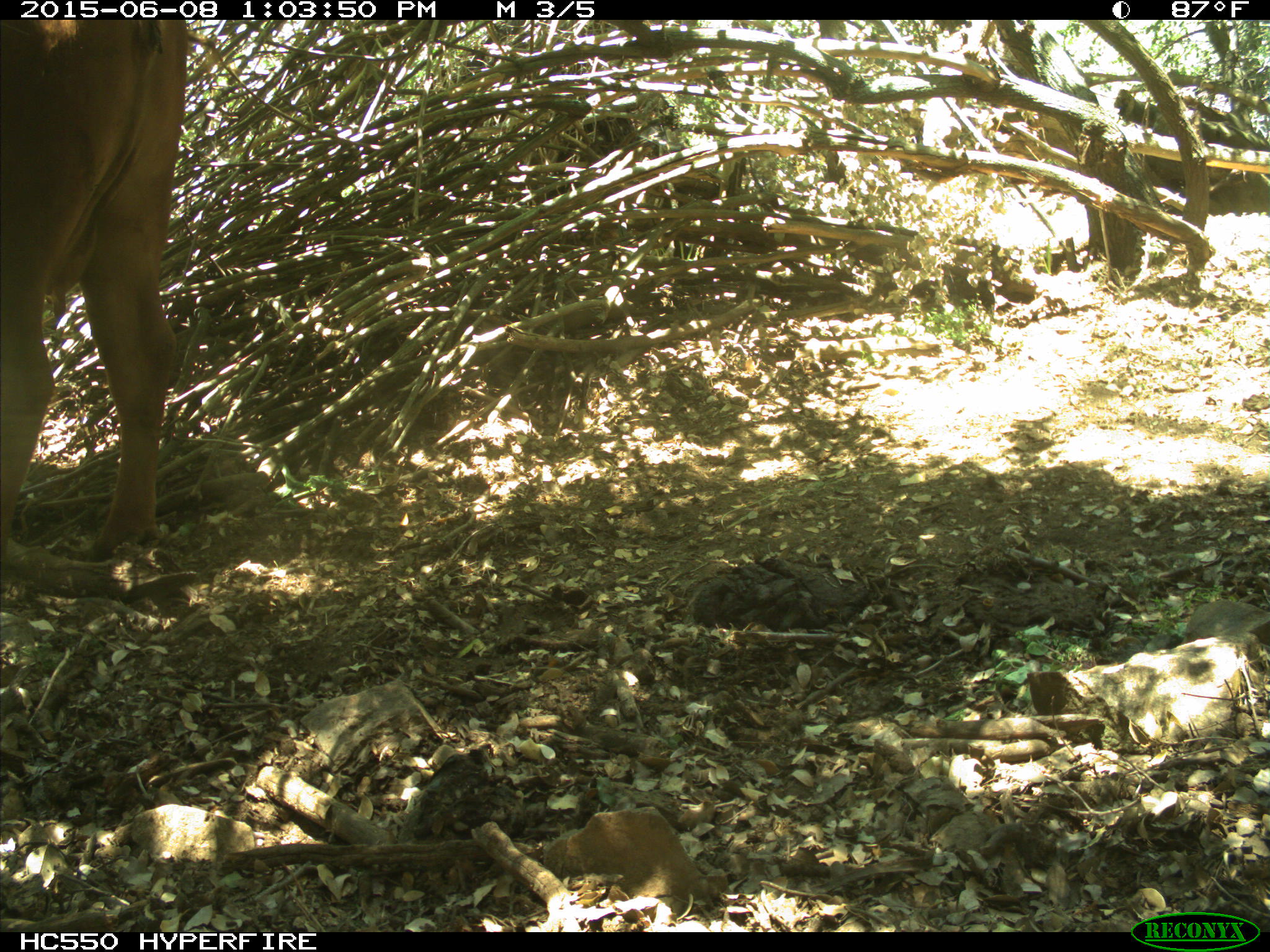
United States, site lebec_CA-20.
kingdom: Animalia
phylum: Chordata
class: Mammalia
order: Artiodactyla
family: Bovidae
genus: Bos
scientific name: Bos taurus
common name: domestic cow